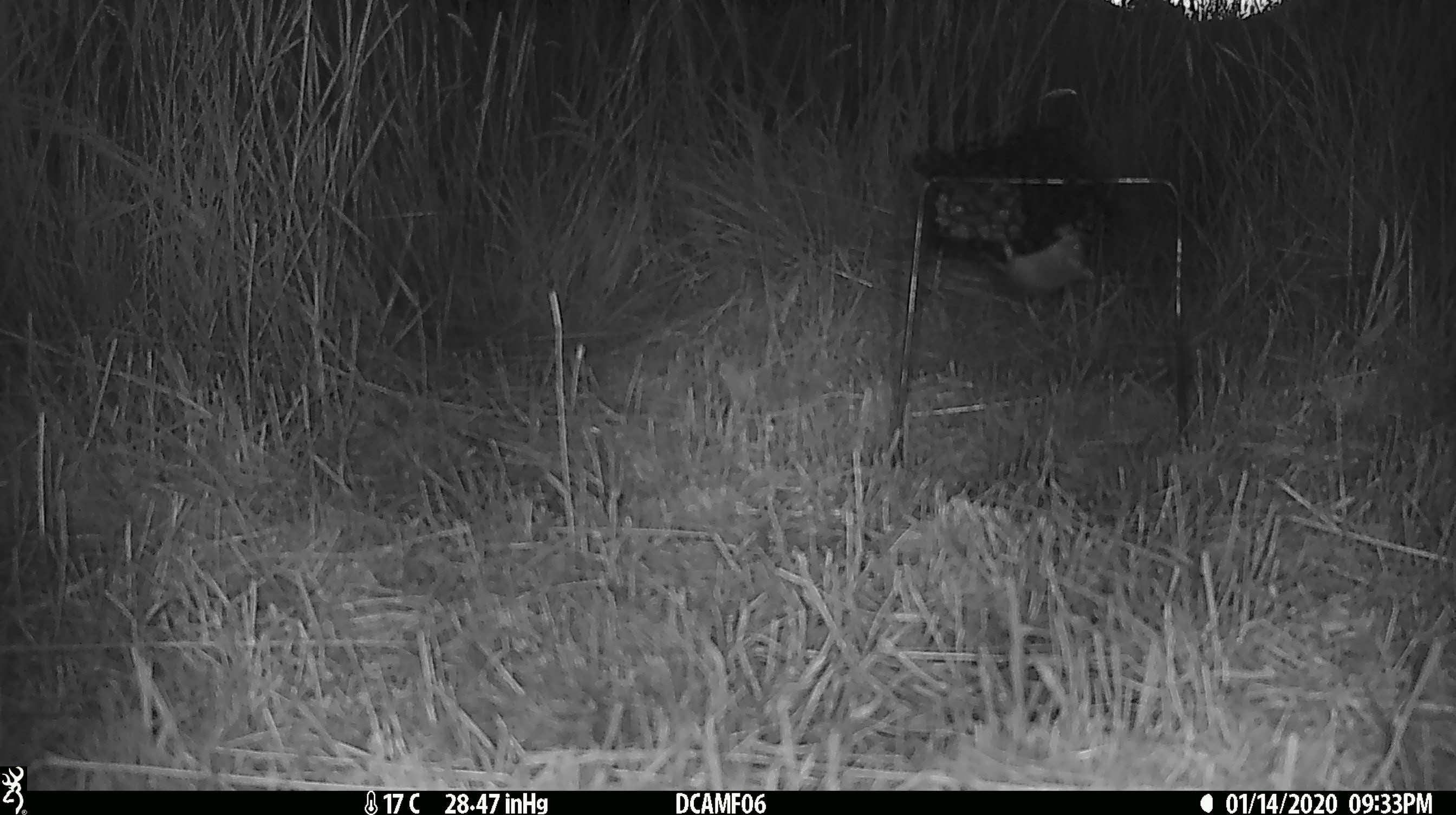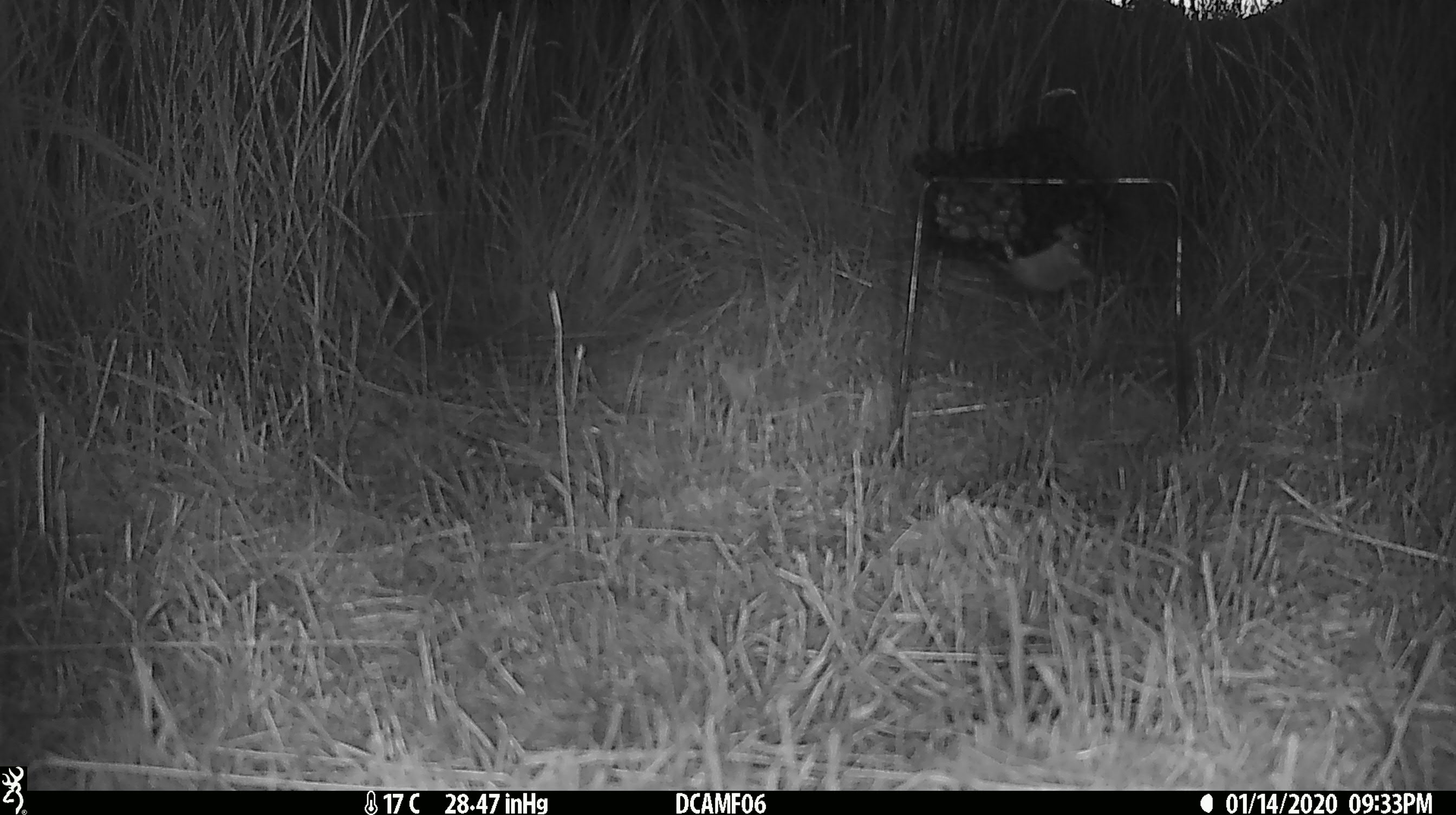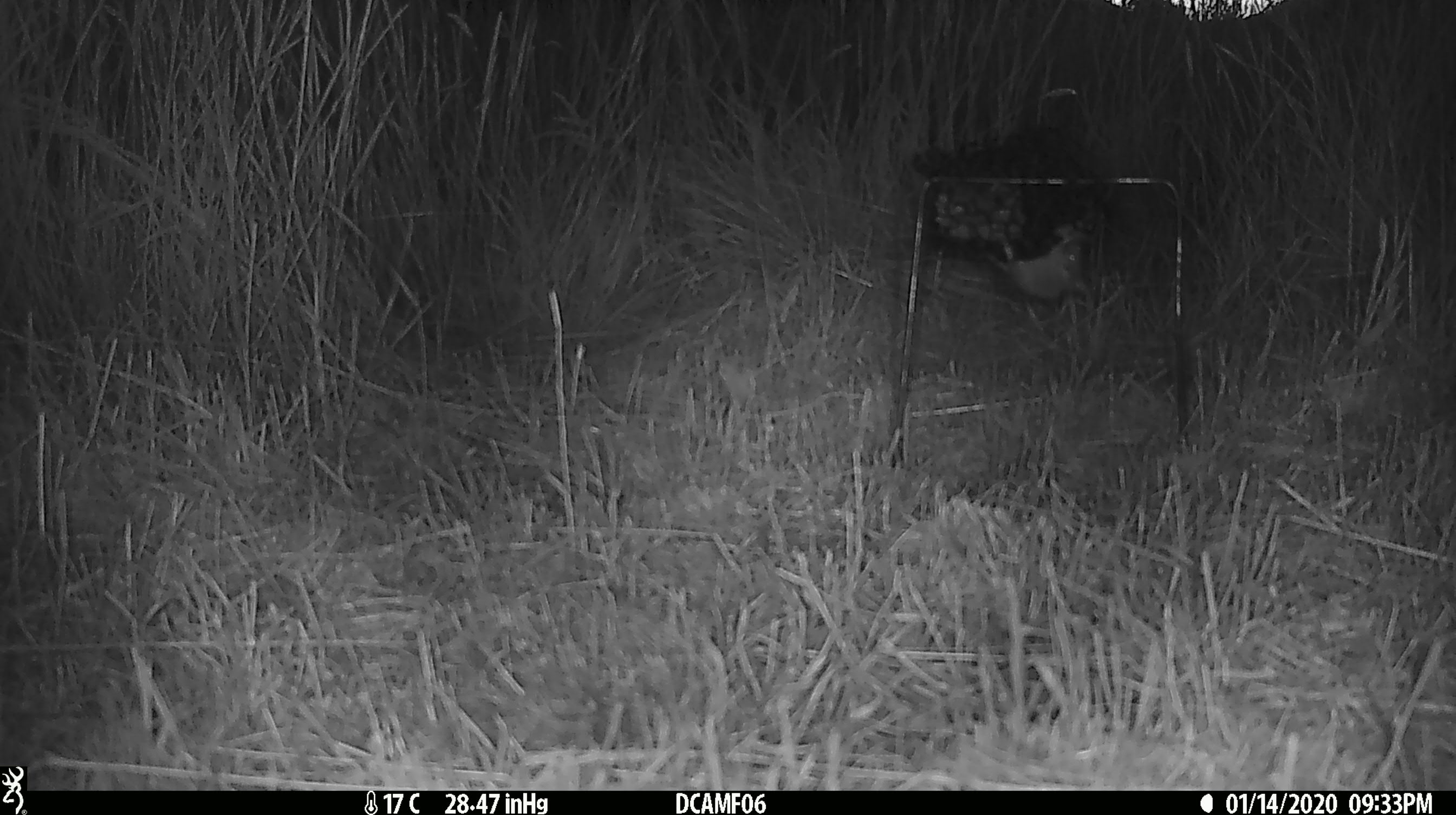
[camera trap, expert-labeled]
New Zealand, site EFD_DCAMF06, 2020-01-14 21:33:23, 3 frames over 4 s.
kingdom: Animalia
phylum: Chordata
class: Mammalia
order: Rodentia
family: Muridae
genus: Mus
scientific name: Mus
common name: mouse